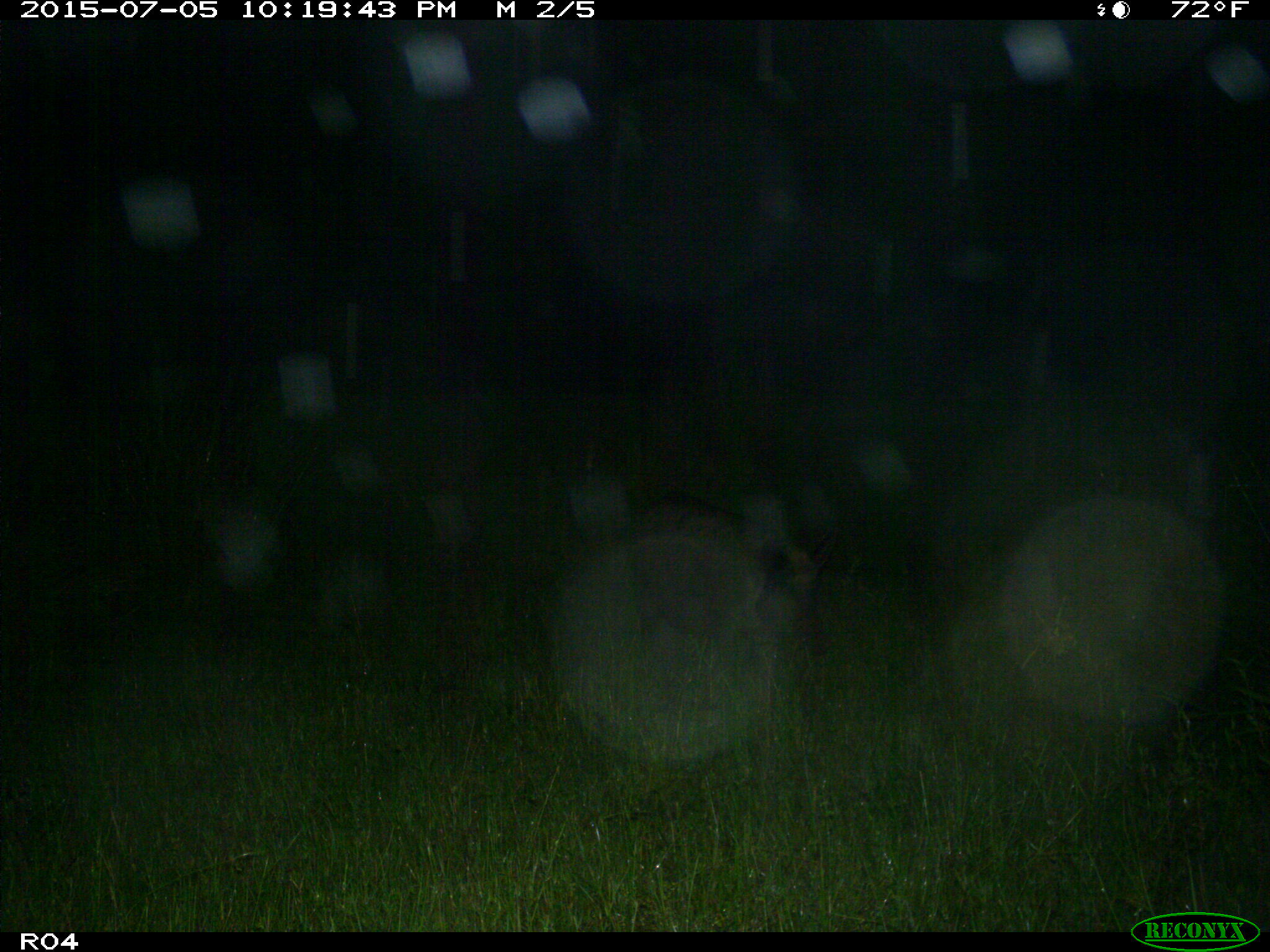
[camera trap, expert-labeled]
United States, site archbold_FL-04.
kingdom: Animalia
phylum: Chordata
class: Mammalia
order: Artiodactyla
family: Suidae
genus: Sus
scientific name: Sus scrofa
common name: wild boar